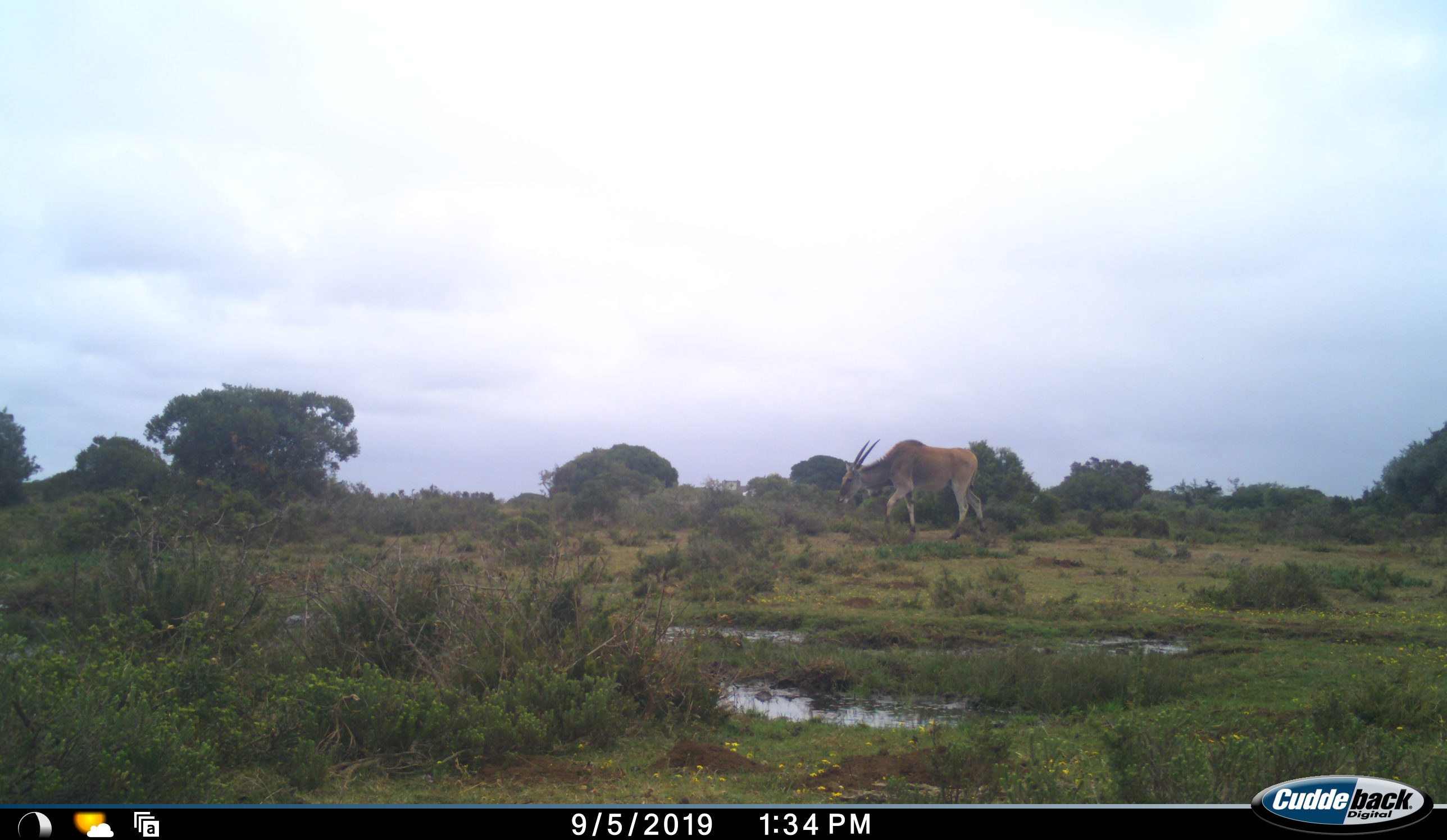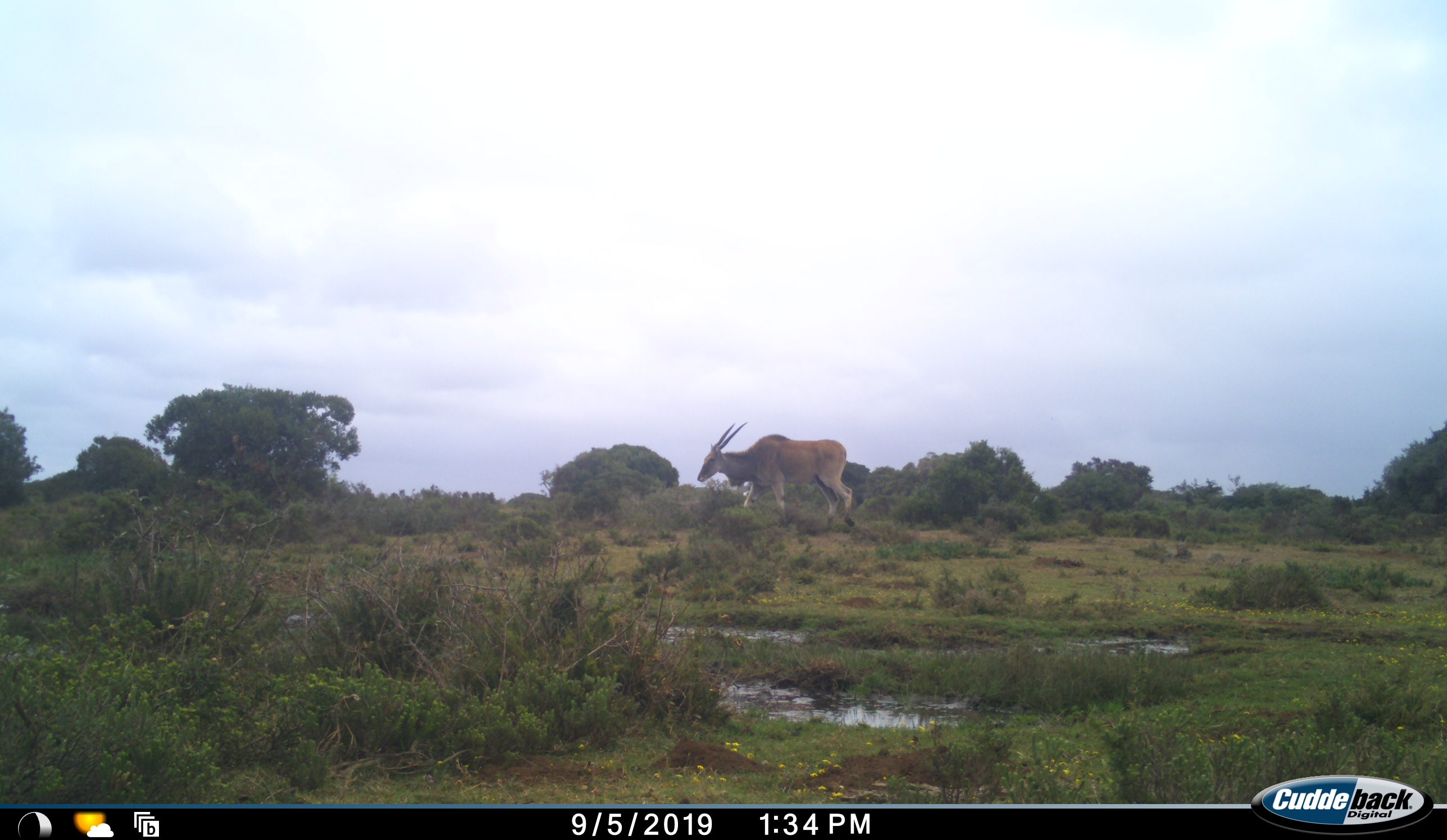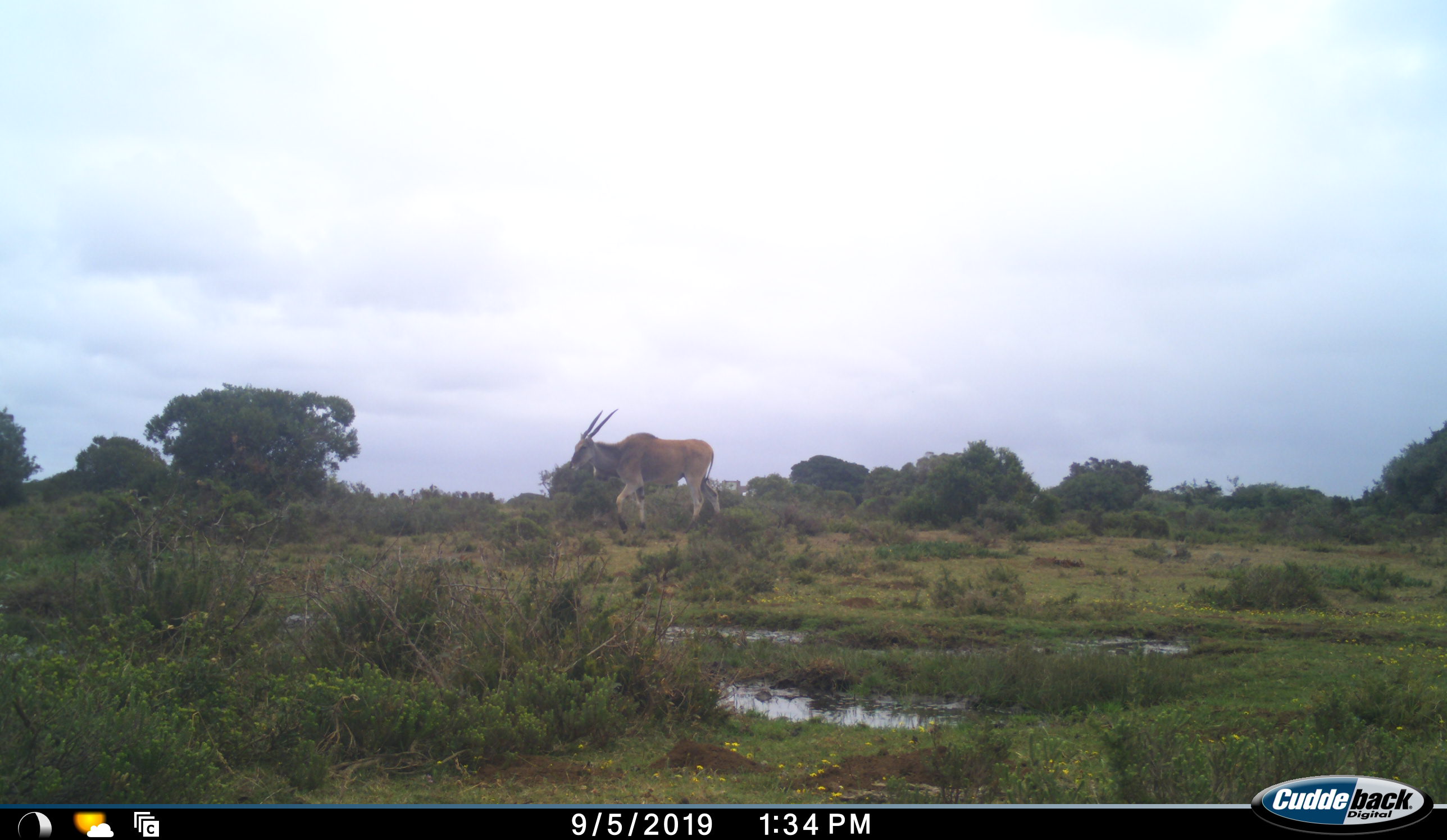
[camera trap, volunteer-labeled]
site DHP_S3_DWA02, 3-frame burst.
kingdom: Animalia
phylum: Chordata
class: Mammalia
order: Artiodactyla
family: Bovidae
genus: Tragelaphus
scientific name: Tragelaphus oryx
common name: eland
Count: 1.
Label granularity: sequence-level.